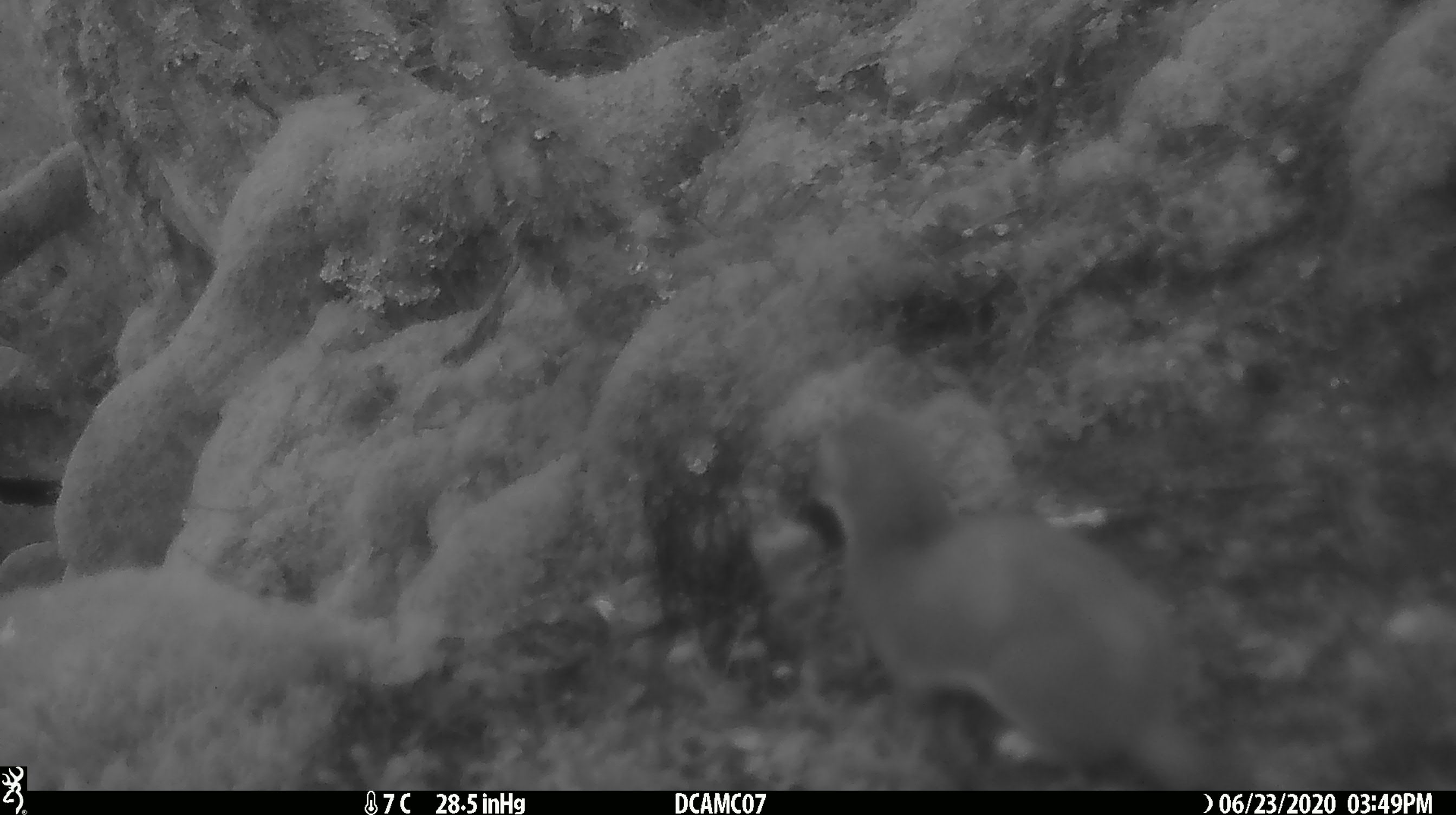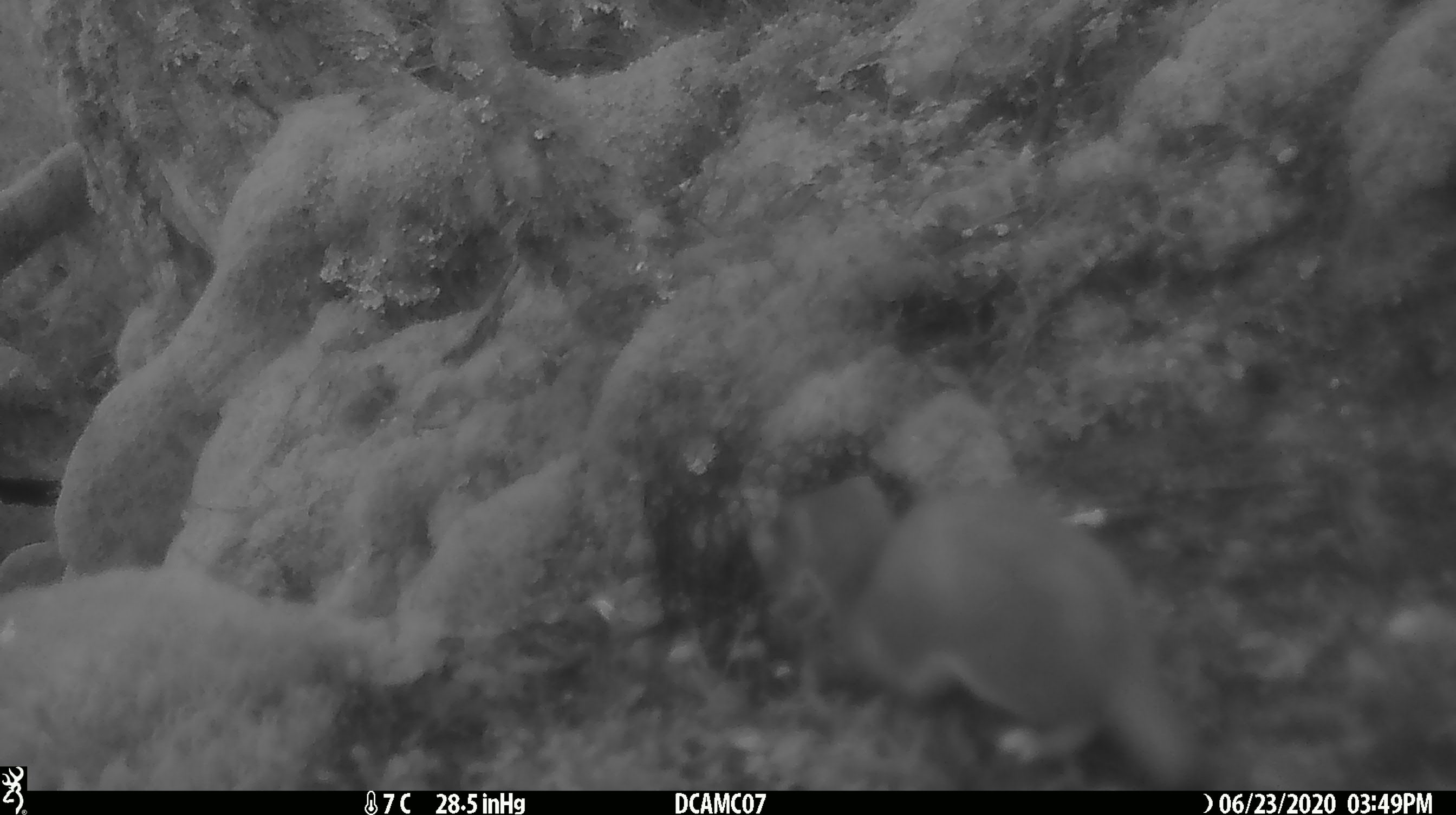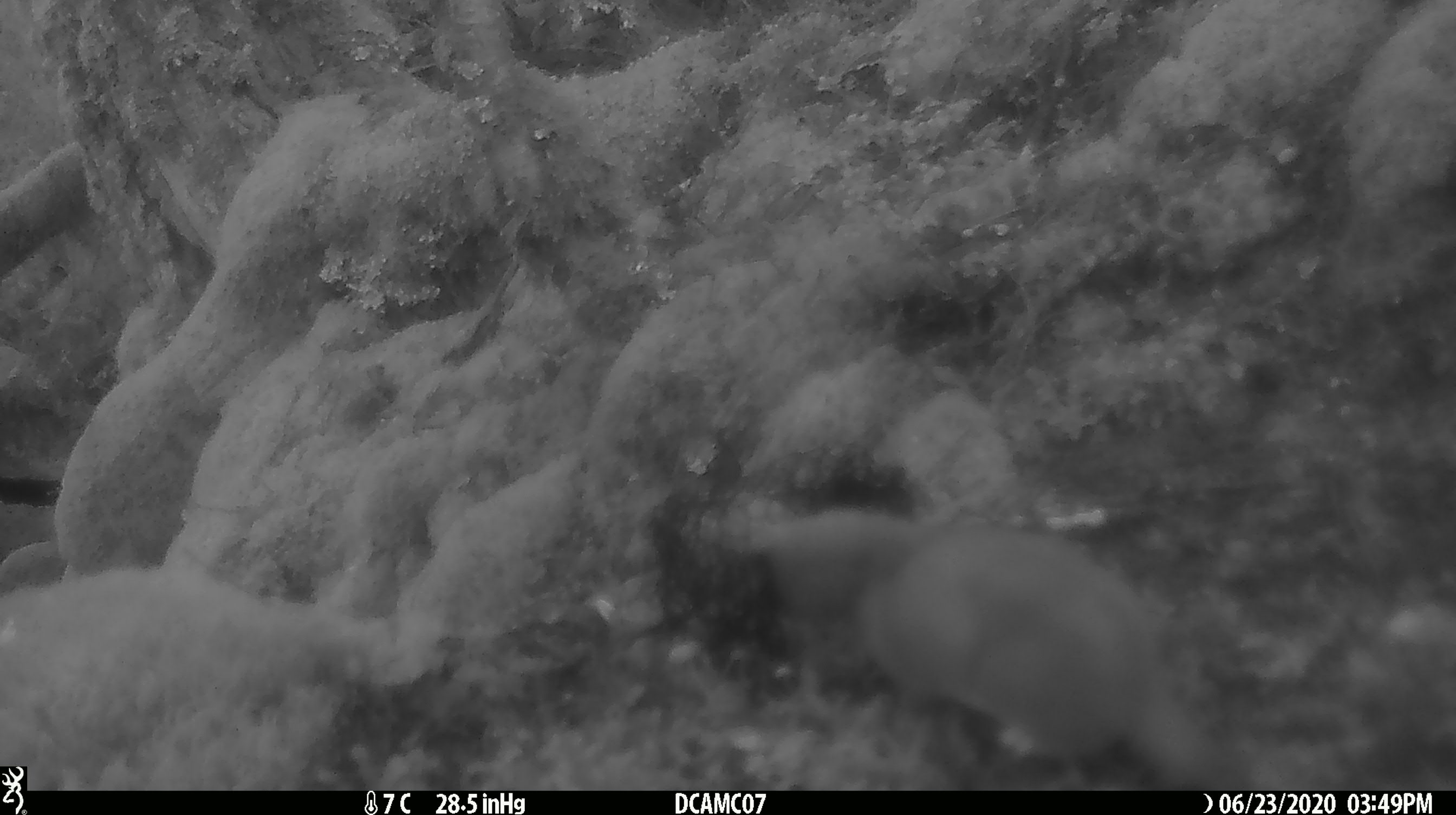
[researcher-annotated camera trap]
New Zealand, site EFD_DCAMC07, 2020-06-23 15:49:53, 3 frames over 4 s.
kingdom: Animalia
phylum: Chordata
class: Mammalia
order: Carnivora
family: Mustelidae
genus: Mustela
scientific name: Mustela erminea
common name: stoat